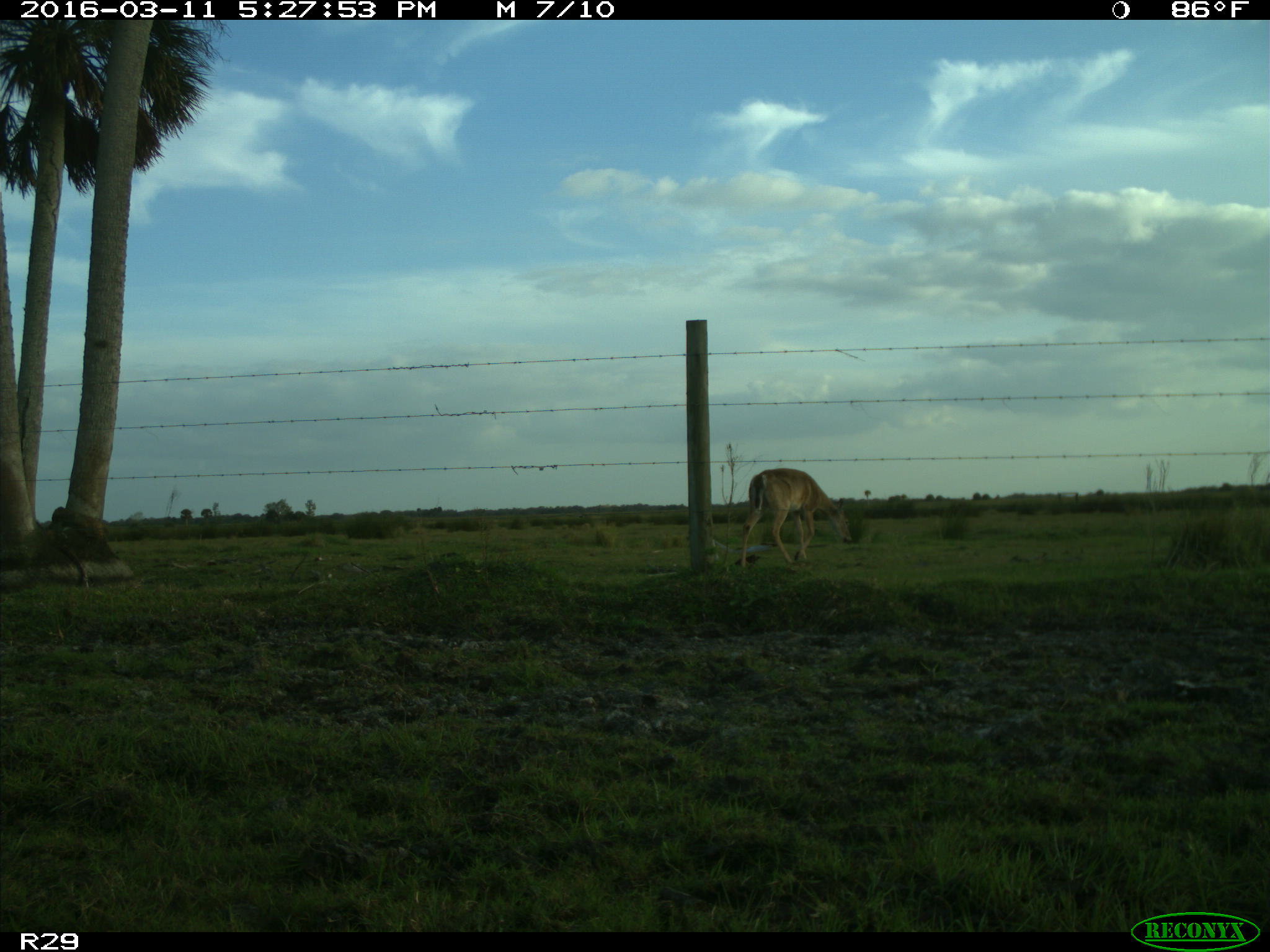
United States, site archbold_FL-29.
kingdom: Animalia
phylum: Chordata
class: Mammalia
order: Artiodactyla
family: Cervidae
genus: Odocoileus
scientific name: Odocoileus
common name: deer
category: unidentified deer